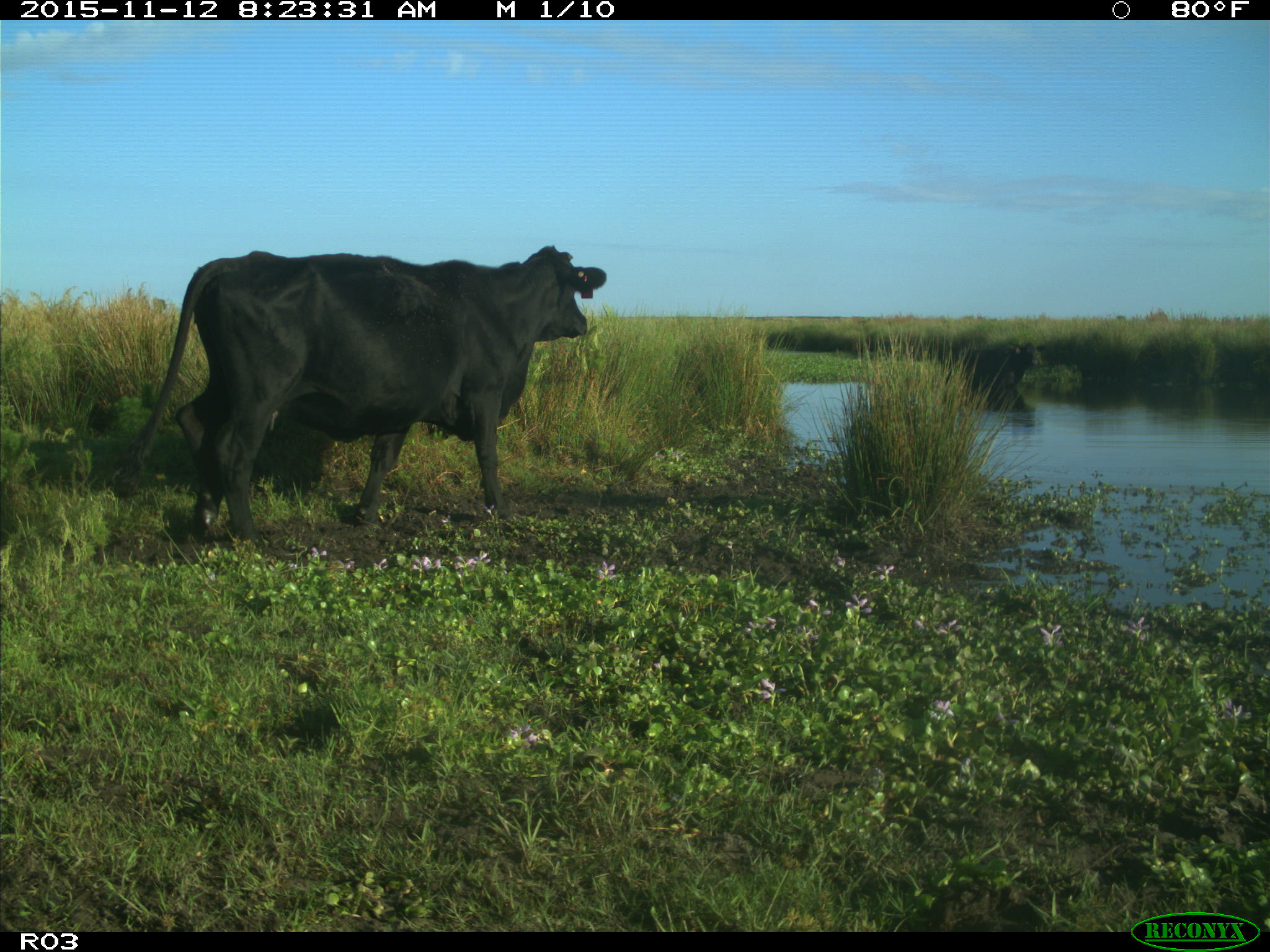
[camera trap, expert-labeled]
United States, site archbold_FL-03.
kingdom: Animalia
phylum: Chordata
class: Mammalia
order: Artiodactyla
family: Bovidae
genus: Bos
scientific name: Bos taurus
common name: domestic cow